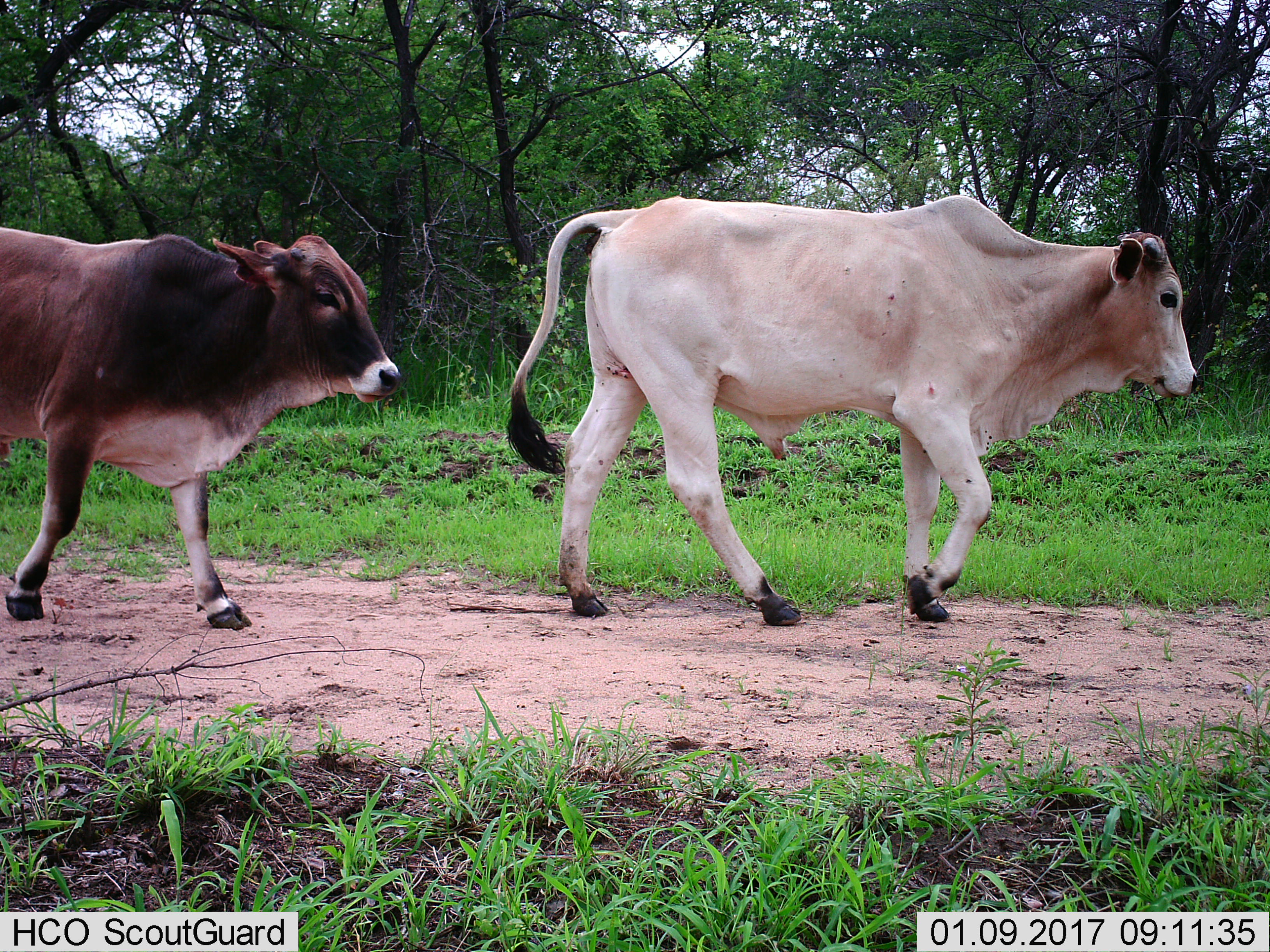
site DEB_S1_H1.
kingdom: Animalia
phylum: Chordata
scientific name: Vertebrata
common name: domestic animal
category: domesticanimal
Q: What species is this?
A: Domesticanimal (domestic animal) (Vertebrata).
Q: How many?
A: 2.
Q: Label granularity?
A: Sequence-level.